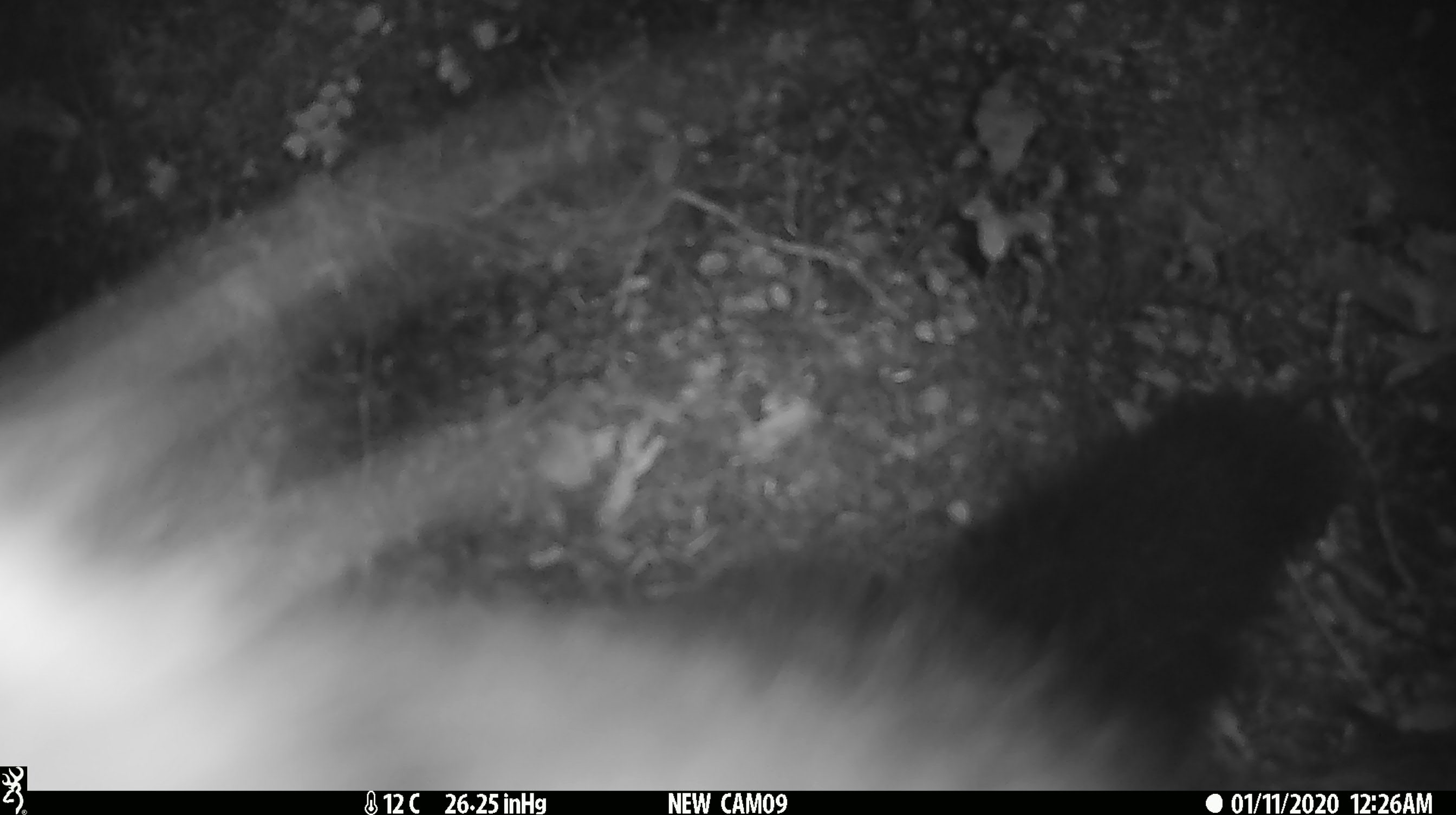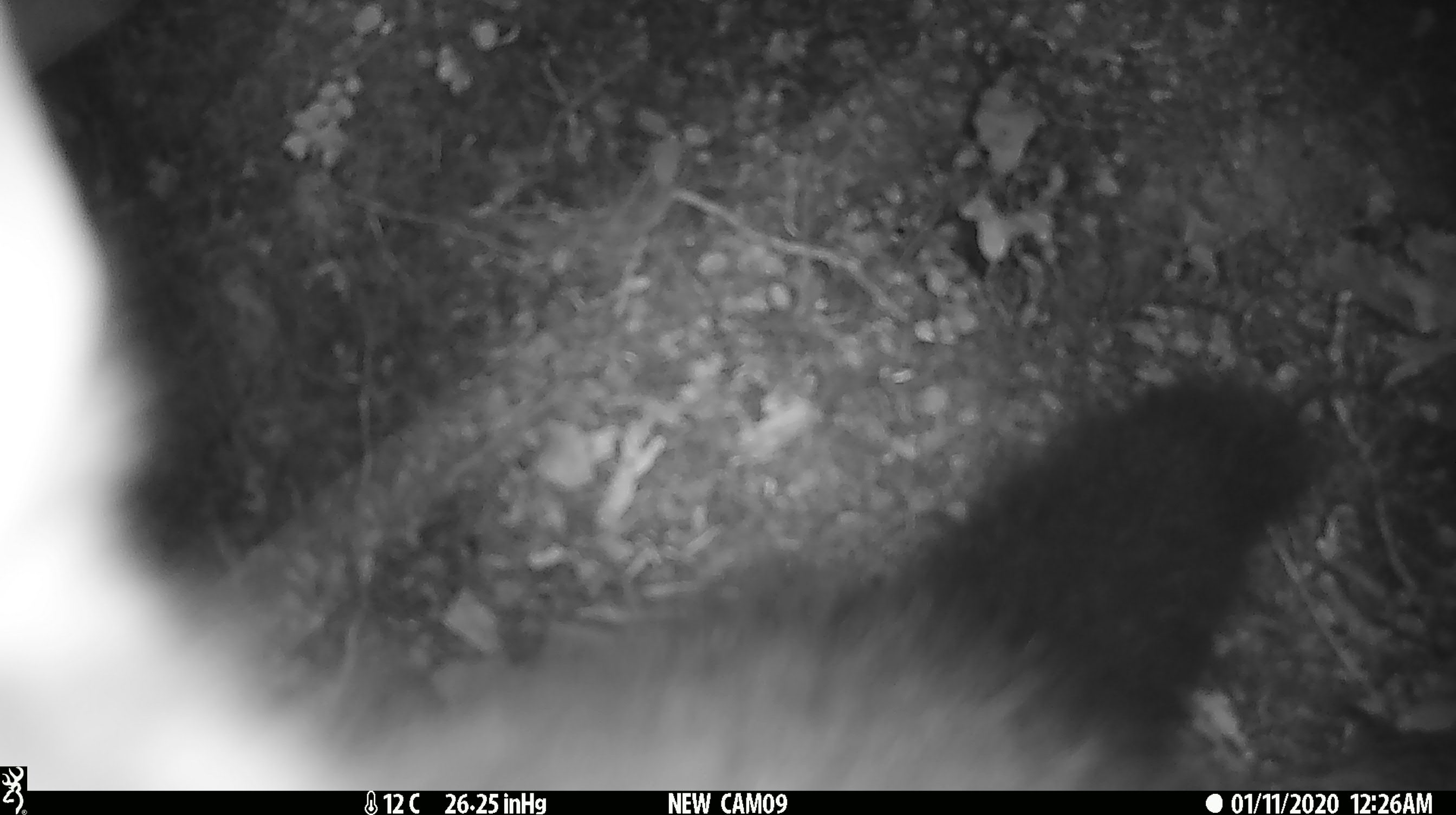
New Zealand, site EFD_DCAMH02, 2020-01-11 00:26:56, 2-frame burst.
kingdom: Animalia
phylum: Chordata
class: Mammalia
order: Diprotodontia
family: Phalangeridae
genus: Trichosurus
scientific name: Trichosurus vulpecula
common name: common brushtail possum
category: possum